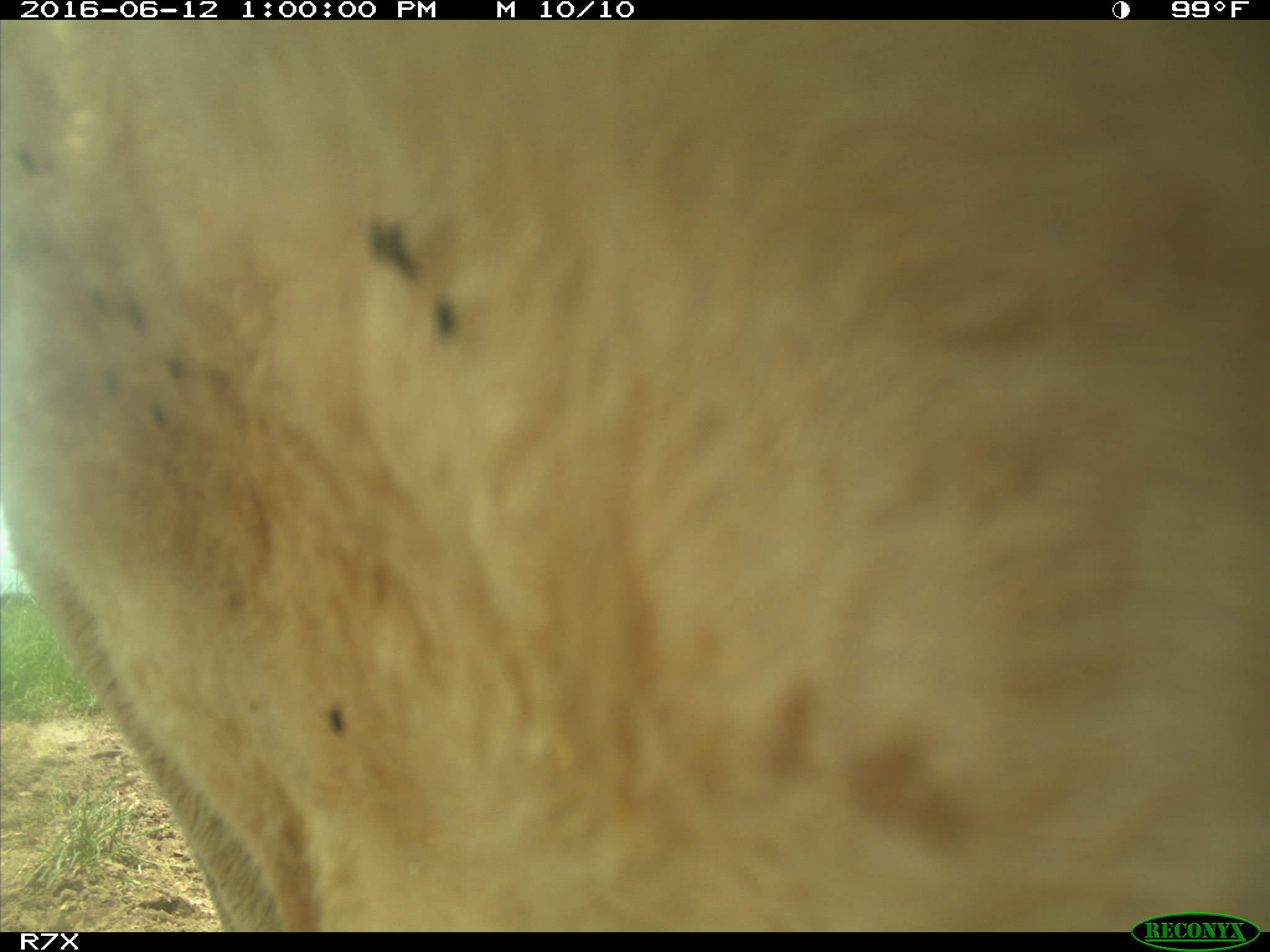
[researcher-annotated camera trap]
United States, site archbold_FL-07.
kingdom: Animalia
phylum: Chordata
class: Mammalia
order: Artiodactyla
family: Bovidae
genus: Bos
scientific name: Bos taurus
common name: domestic cow